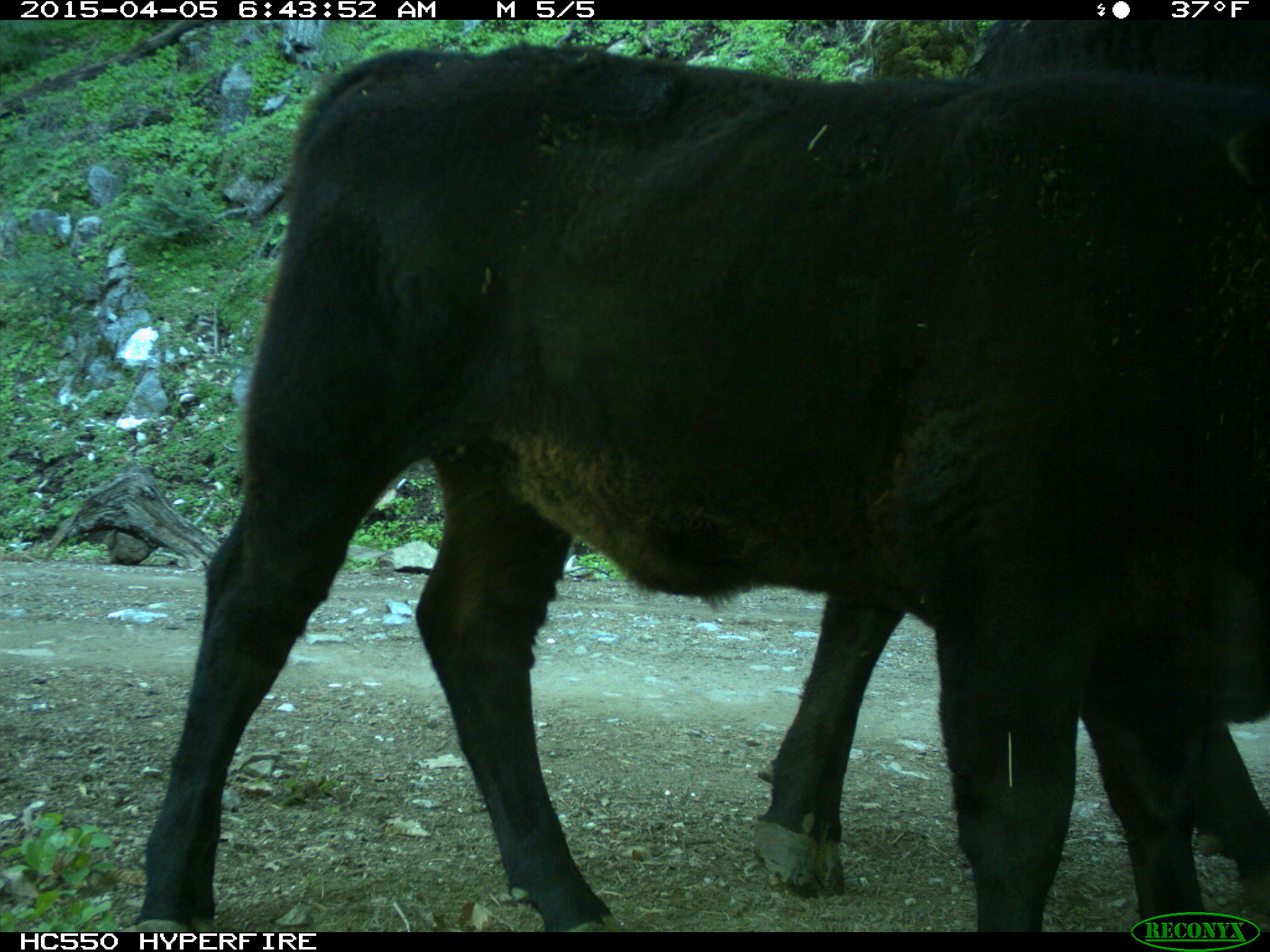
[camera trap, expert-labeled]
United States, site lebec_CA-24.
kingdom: Animalia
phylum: Chordata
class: Mammalia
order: Artiodactyla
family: Bovidae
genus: Bos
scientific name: Bos taurus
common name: domestic cow